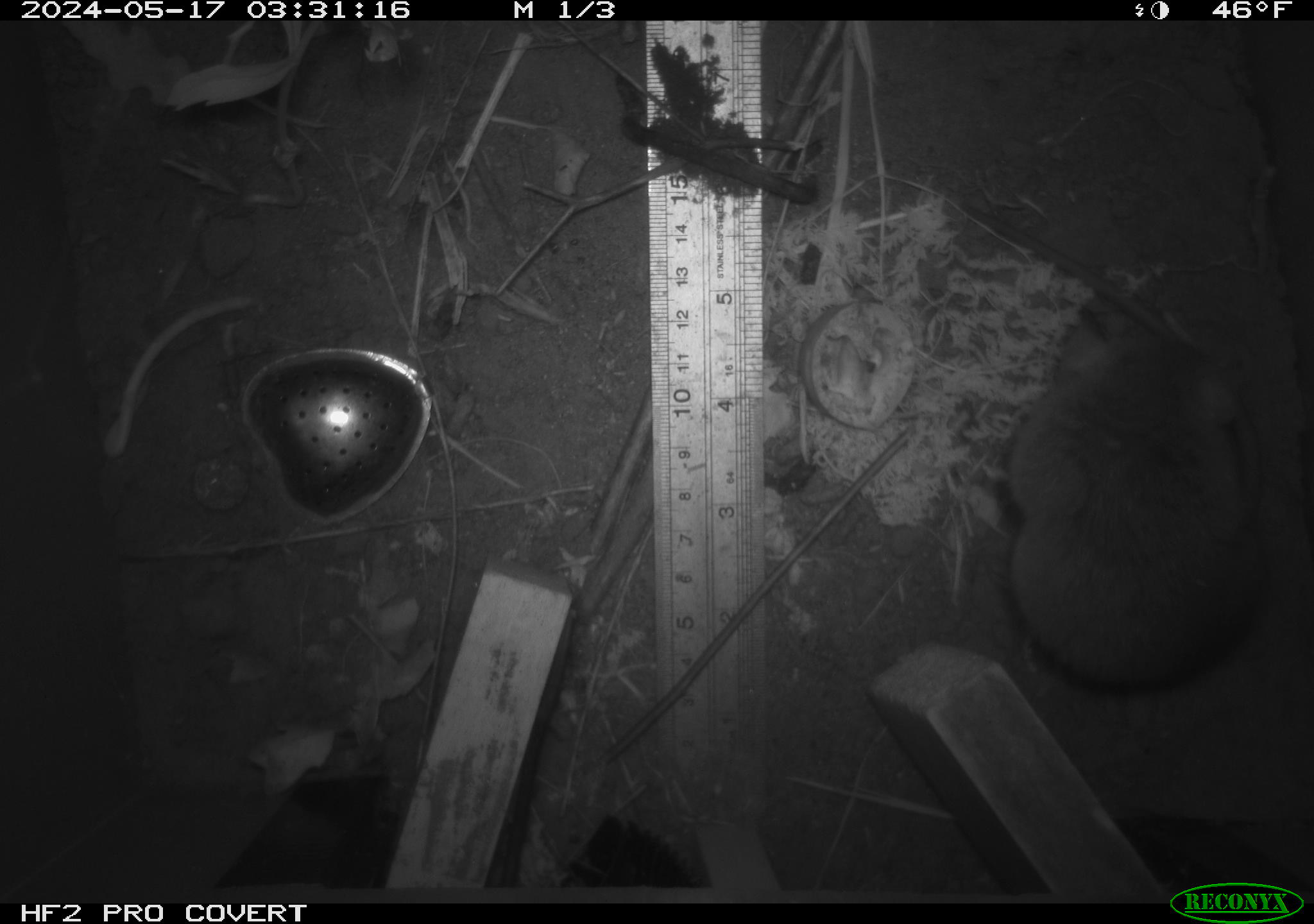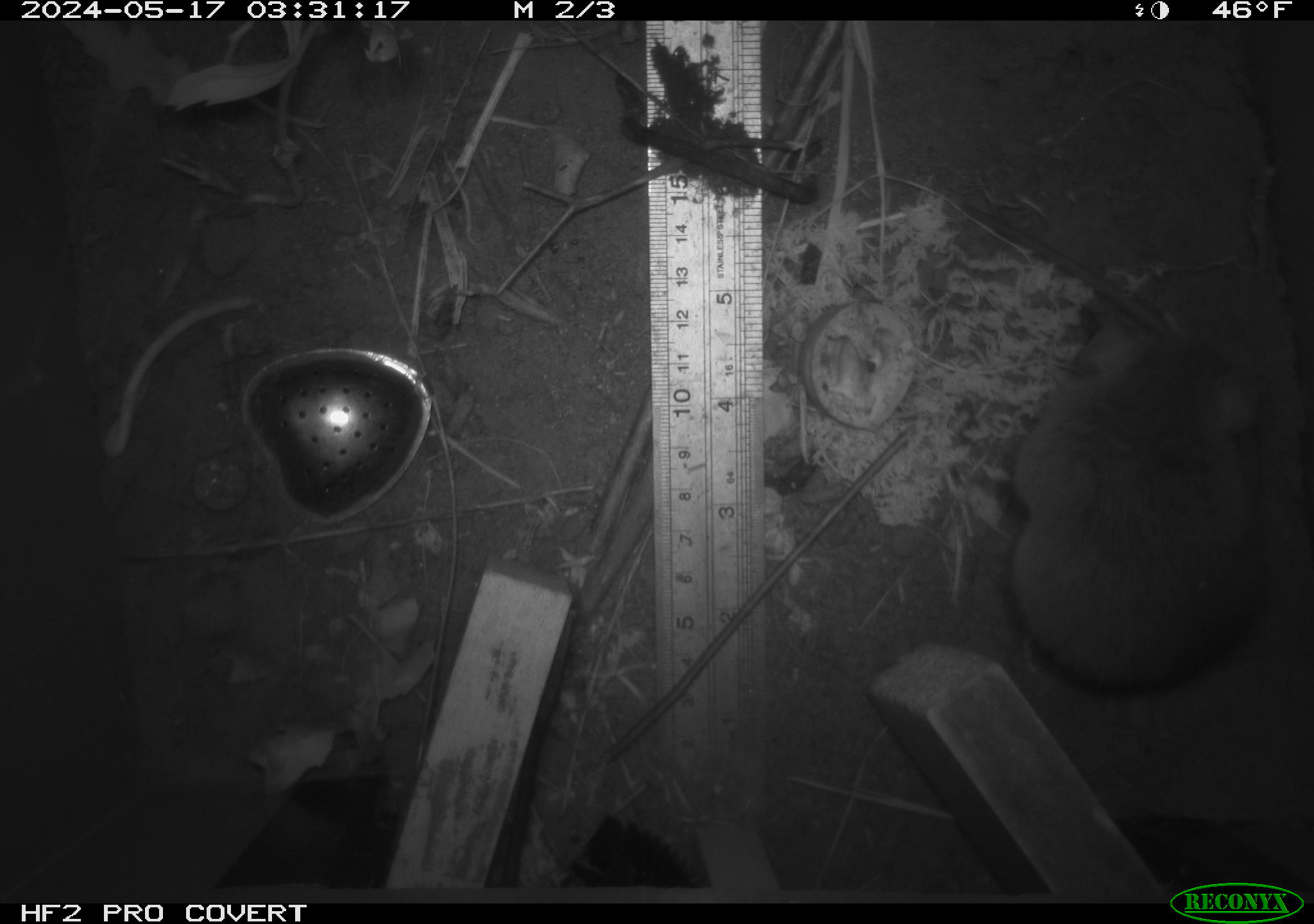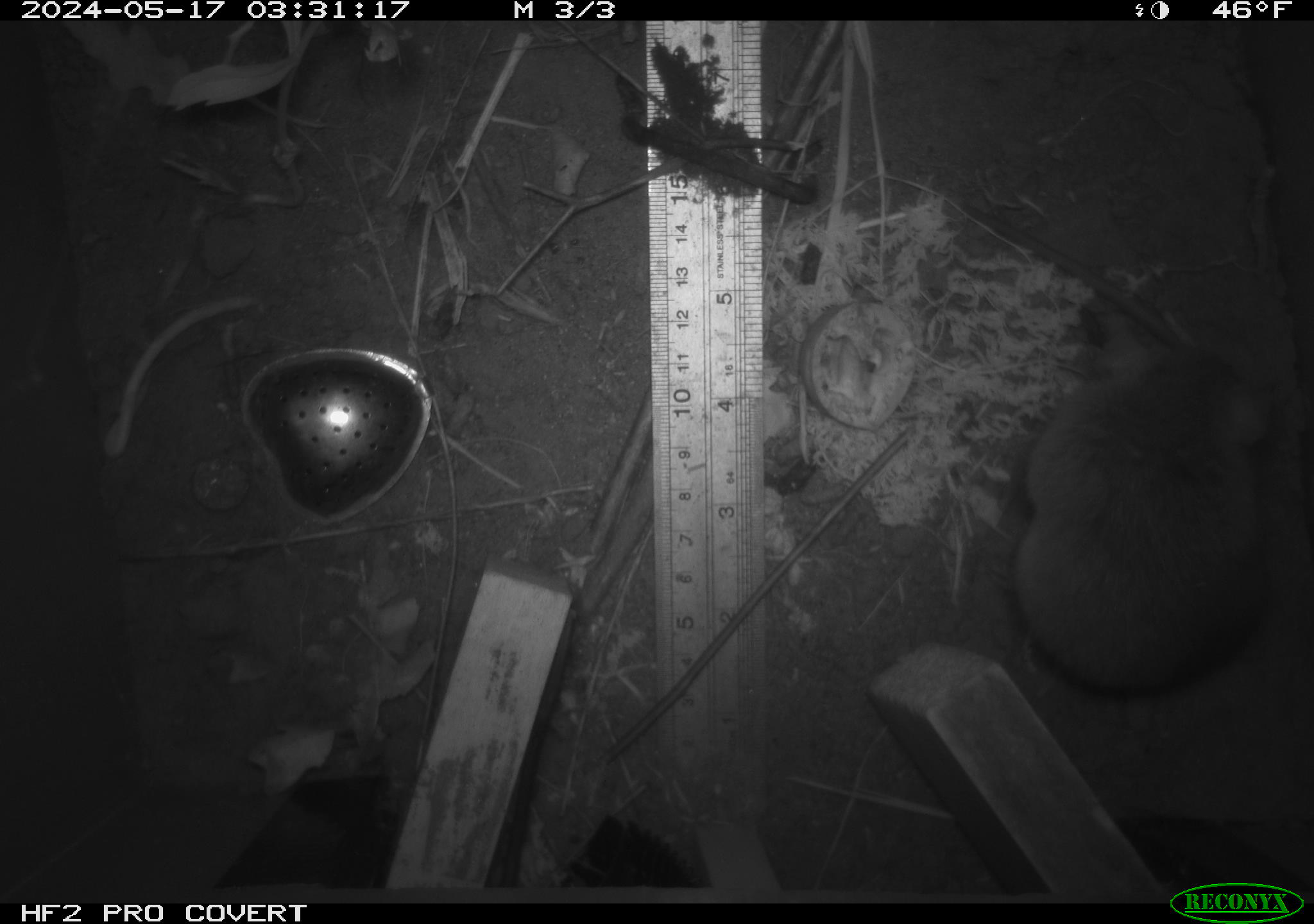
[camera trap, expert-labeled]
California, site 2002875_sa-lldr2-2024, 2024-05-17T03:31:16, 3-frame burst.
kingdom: Animalia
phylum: Chordata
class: Mammalia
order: Rodentia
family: Muridae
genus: Rattus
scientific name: Rattus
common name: rat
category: rattus species